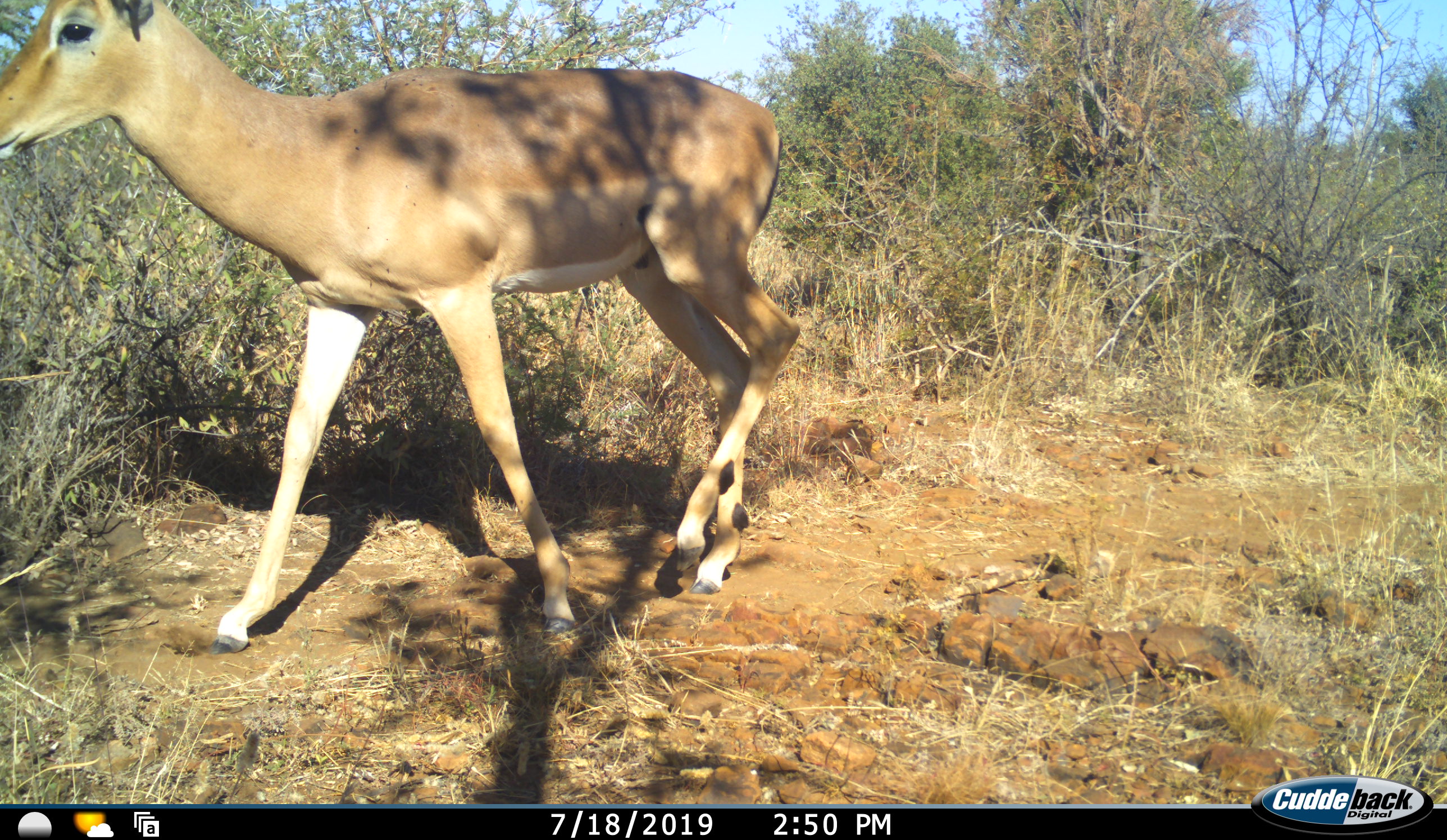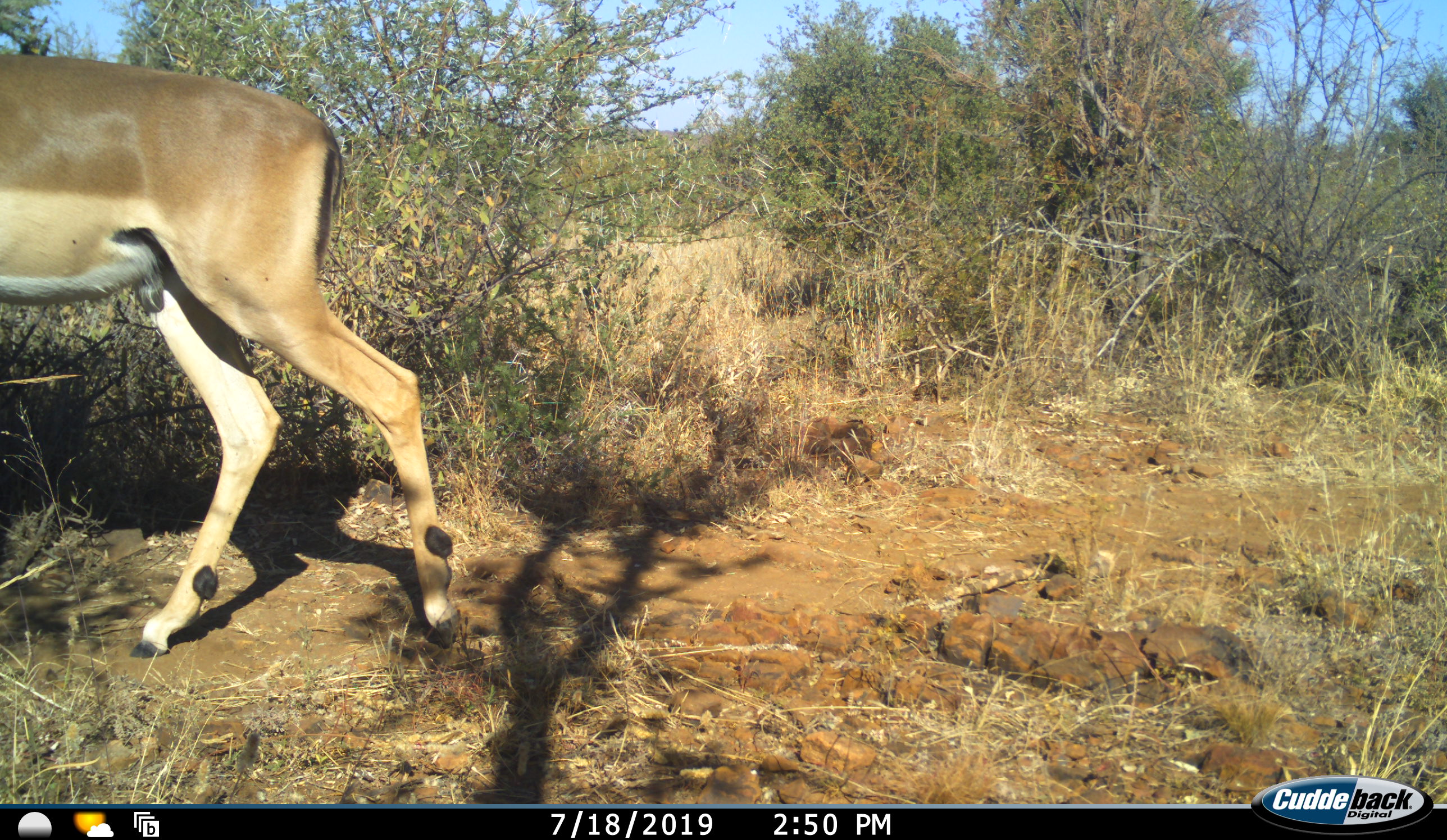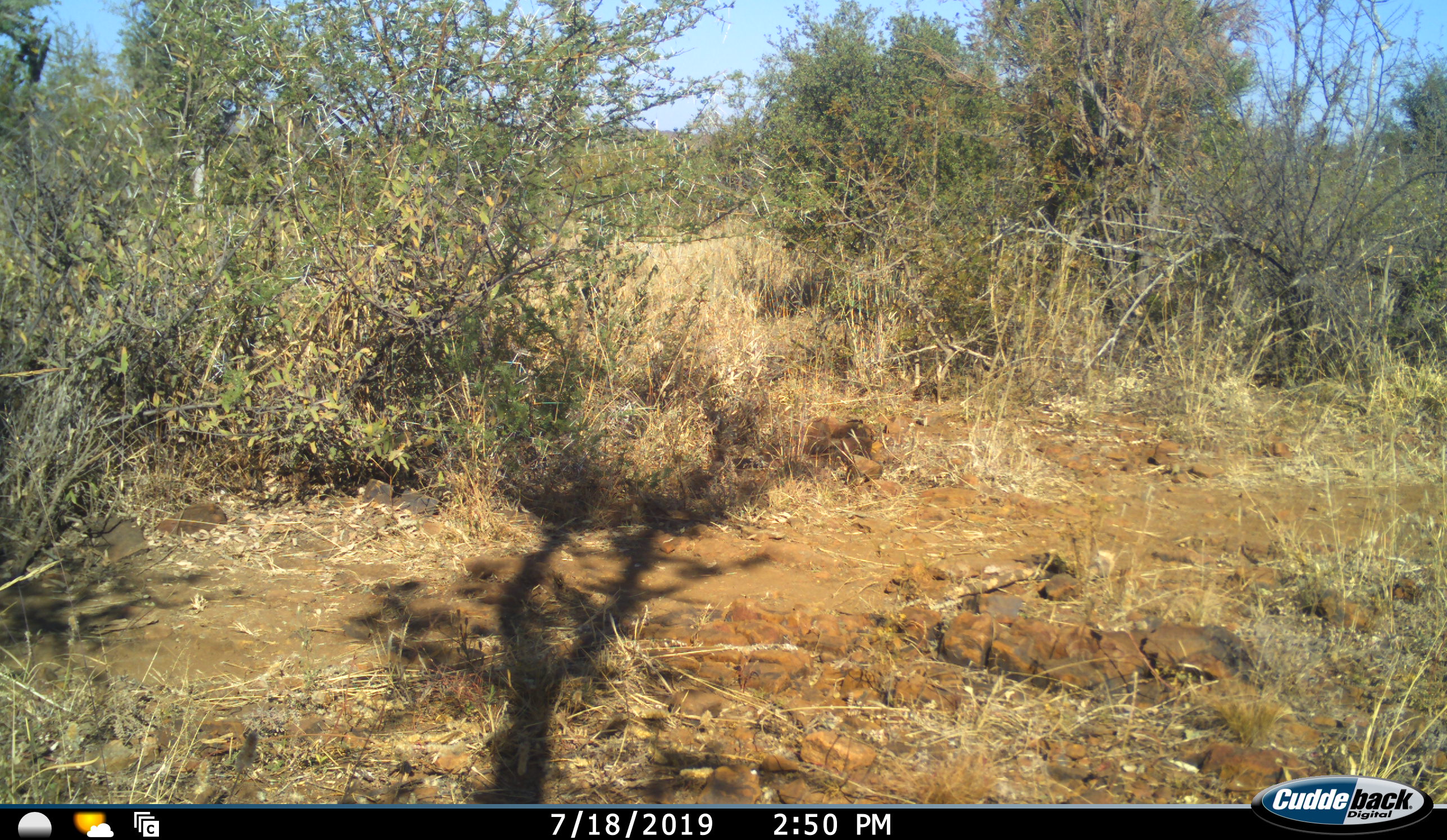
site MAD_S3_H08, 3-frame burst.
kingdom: Animalia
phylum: Chordata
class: Mammalia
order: Artiodactyla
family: Bovidae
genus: Aepyceros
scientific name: Aepyceros melampus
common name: impala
Impala (Aepyceros melampus), count 1. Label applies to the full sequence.